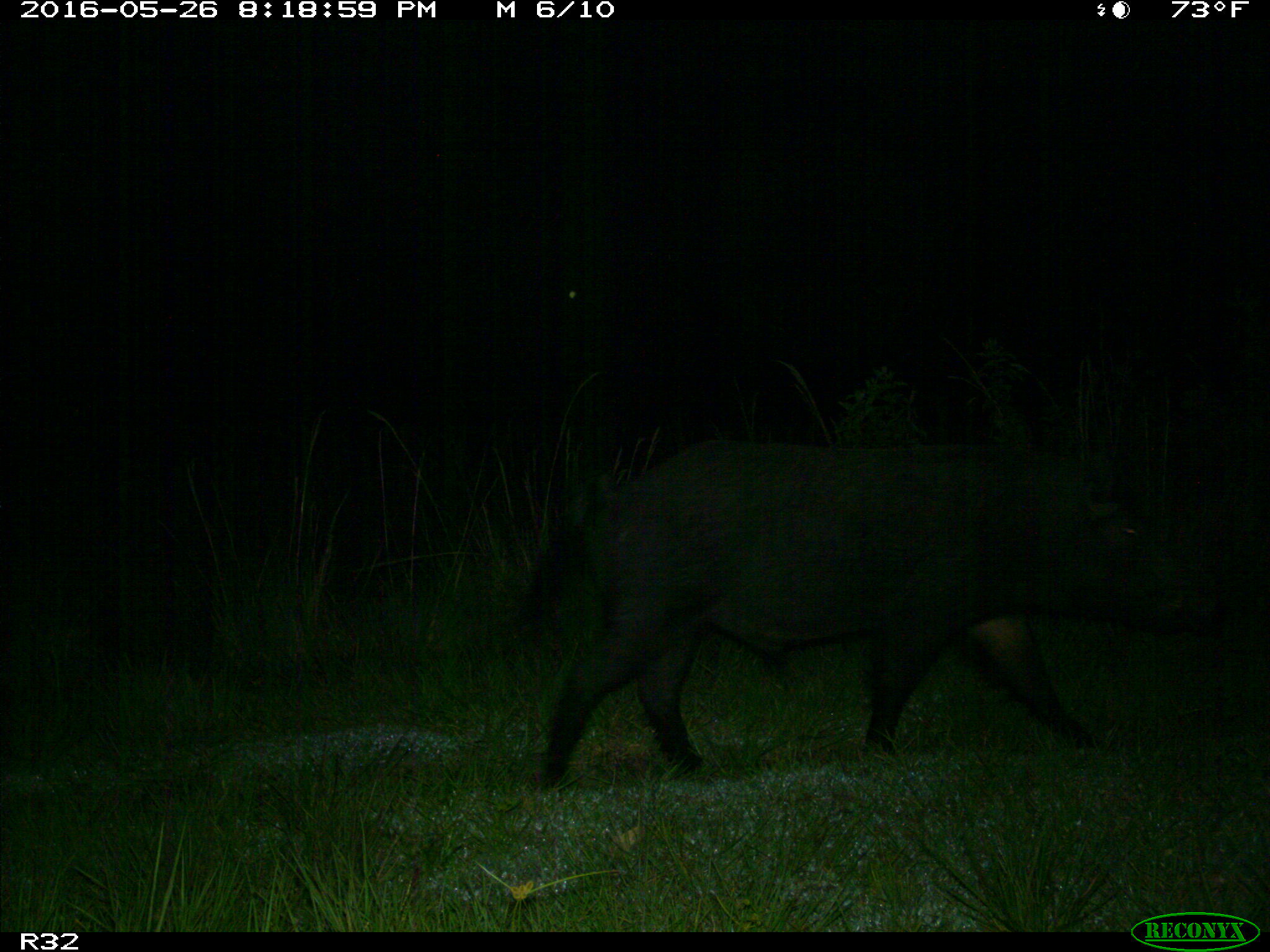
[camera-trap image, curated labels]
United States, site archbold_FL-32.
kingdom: Animalia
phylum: Chordata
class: Mammalia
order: Artiodactyla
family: Suidae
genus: Sus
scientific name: Sus scrofa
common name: wild boar